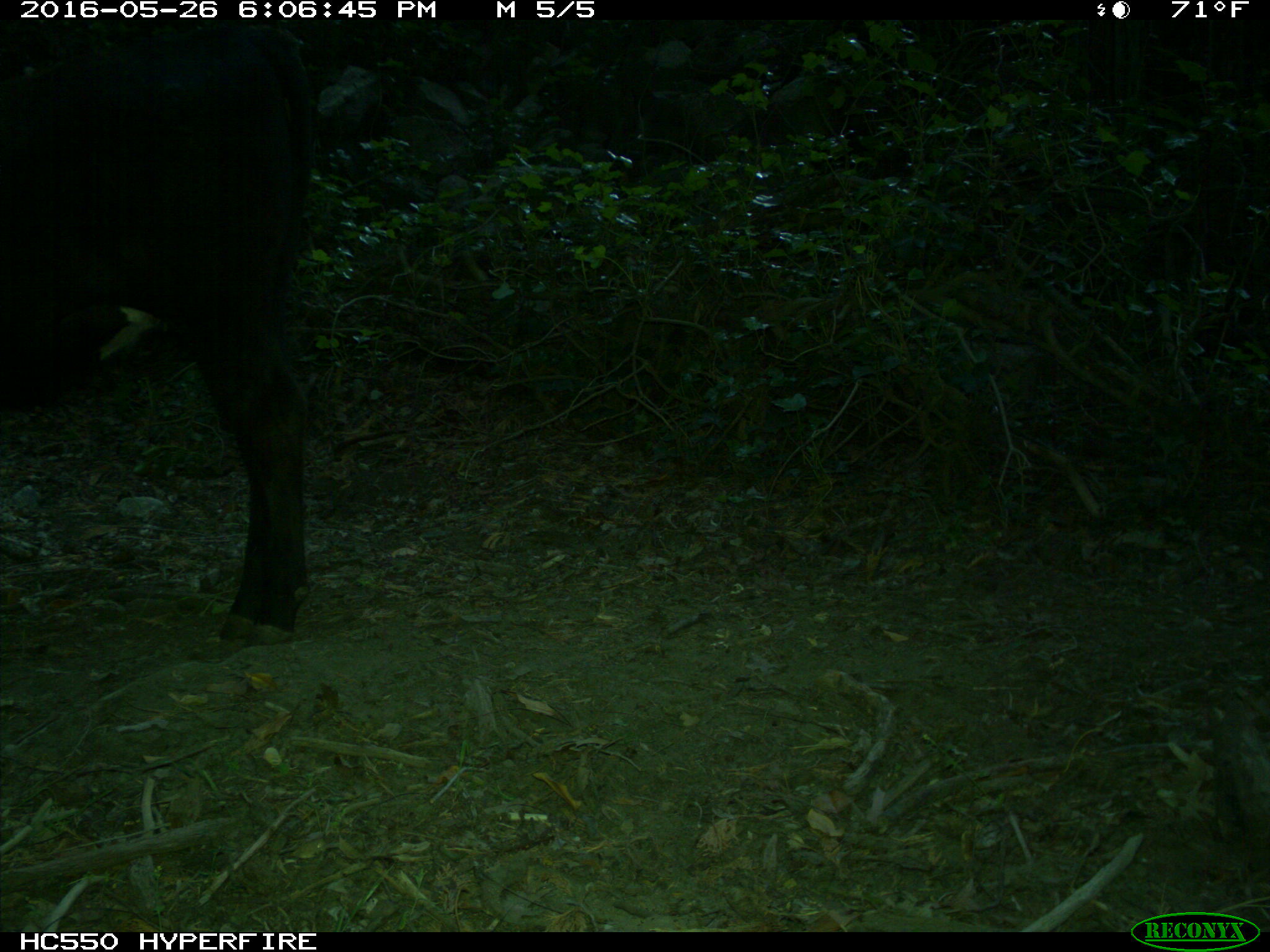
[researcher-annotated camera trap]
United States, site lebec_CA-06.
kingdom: Animalia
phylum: Chordata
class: Mammalia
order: Artiodactyla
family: Bovidae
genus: Bos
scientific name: Bos taurus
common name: domestic cow